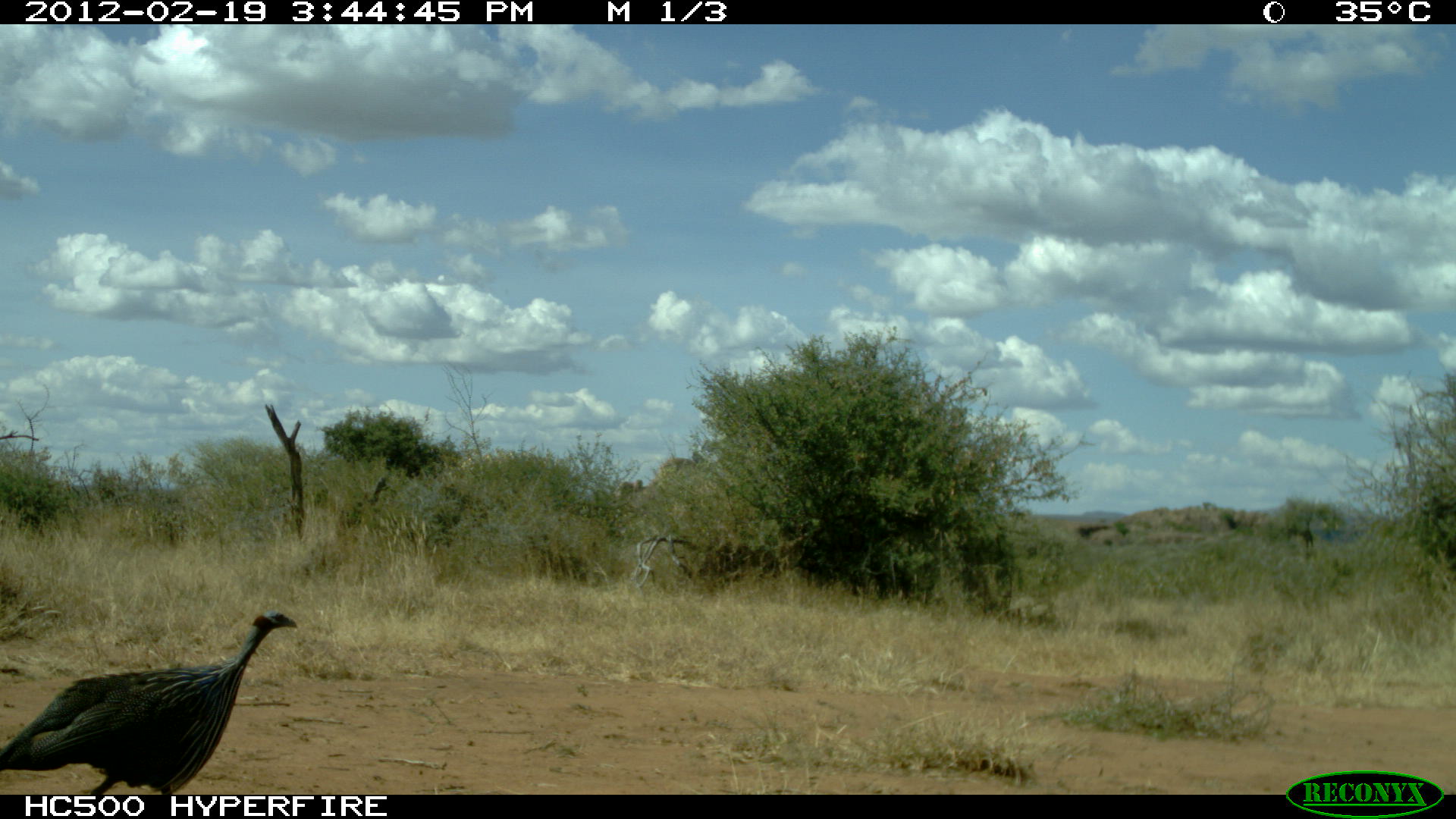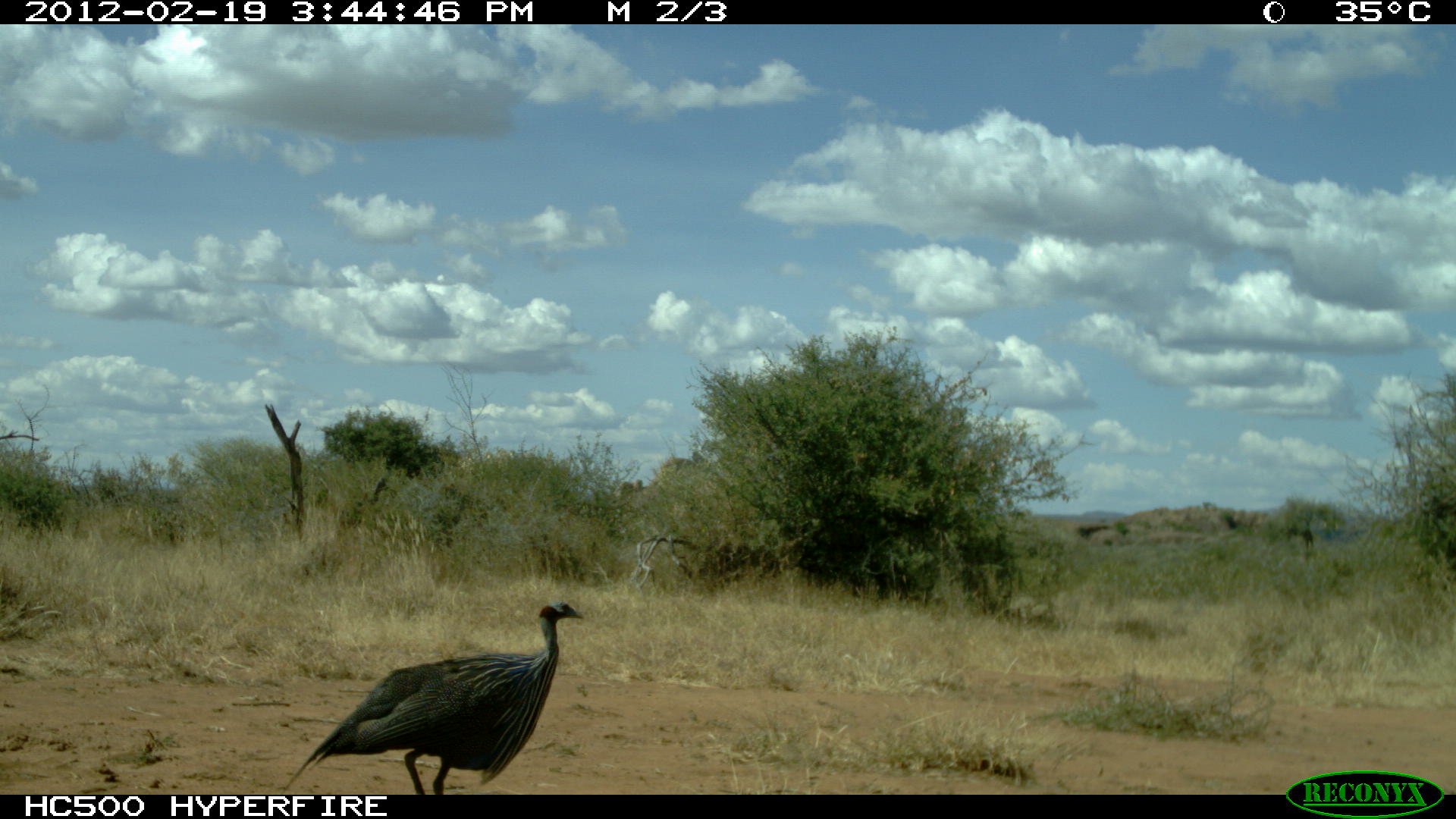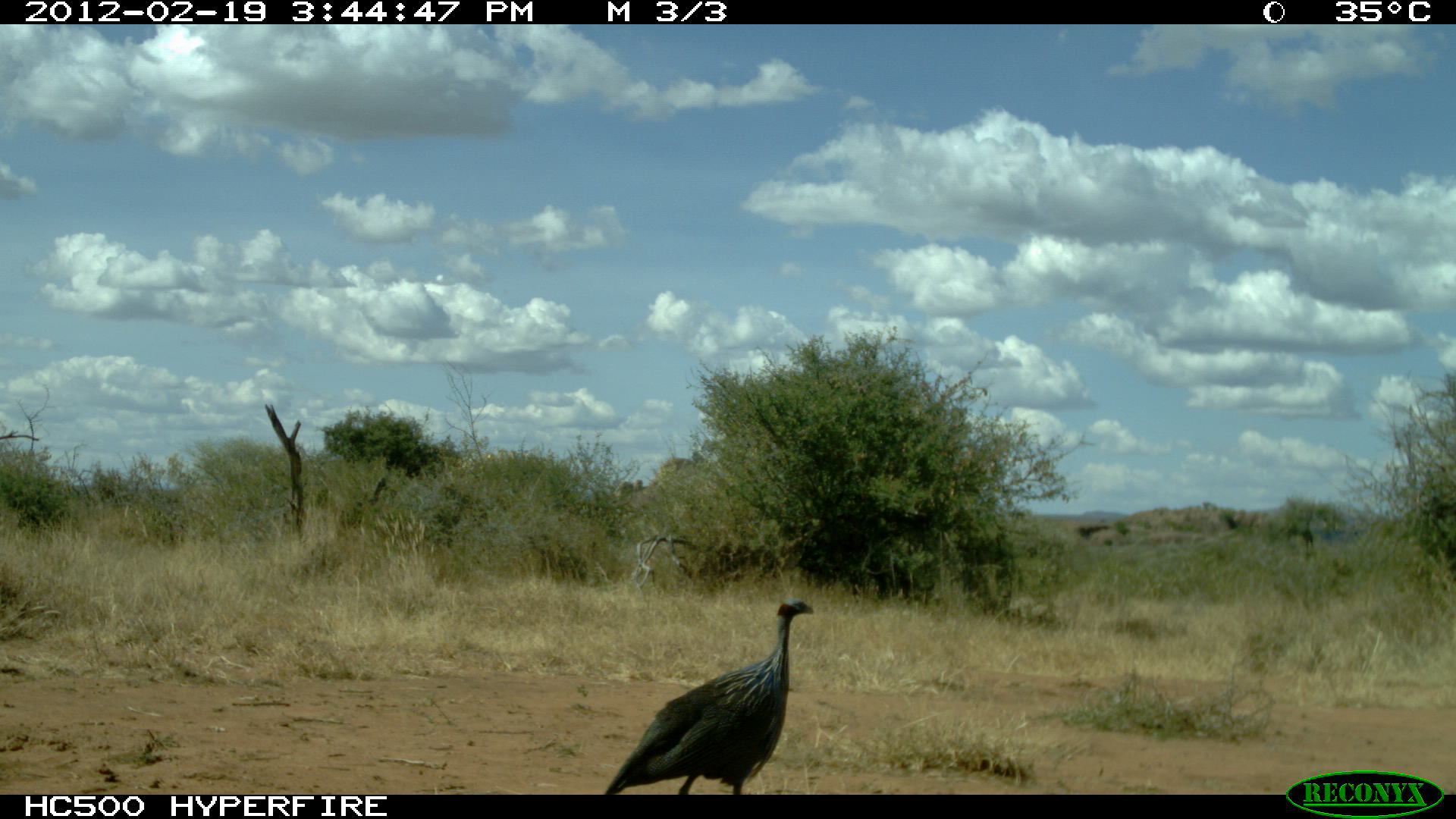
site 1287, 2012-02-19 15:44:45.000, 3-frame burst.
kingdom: Animalia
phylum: Chordata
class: Aves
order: Galliformes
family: Numididae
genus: Acryllium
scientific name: Acryllium vulturinum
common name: vulturine guineafowl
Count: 1.